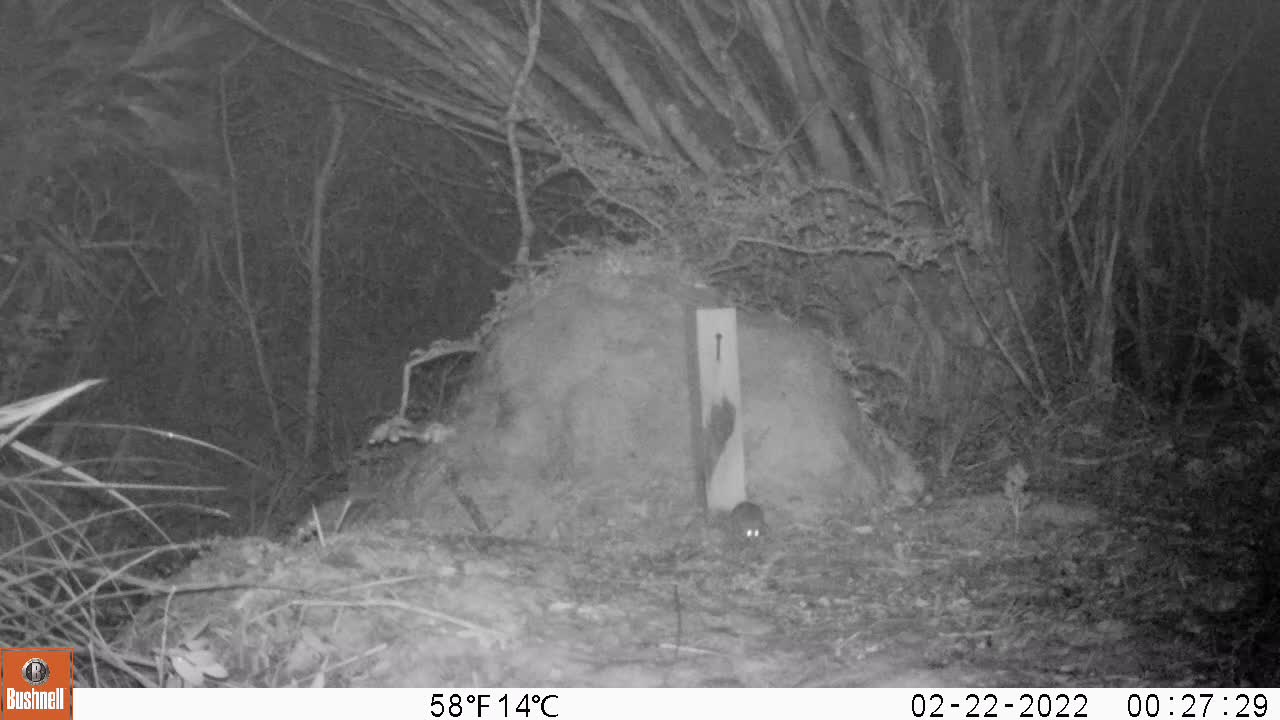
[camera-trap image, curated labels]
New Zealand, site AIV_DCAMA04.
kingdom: Animalia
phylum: Chordata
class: Mammalia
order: Rodentia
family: Muridae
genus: Mus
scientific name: Mus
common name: mouse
Mouse (Mus).